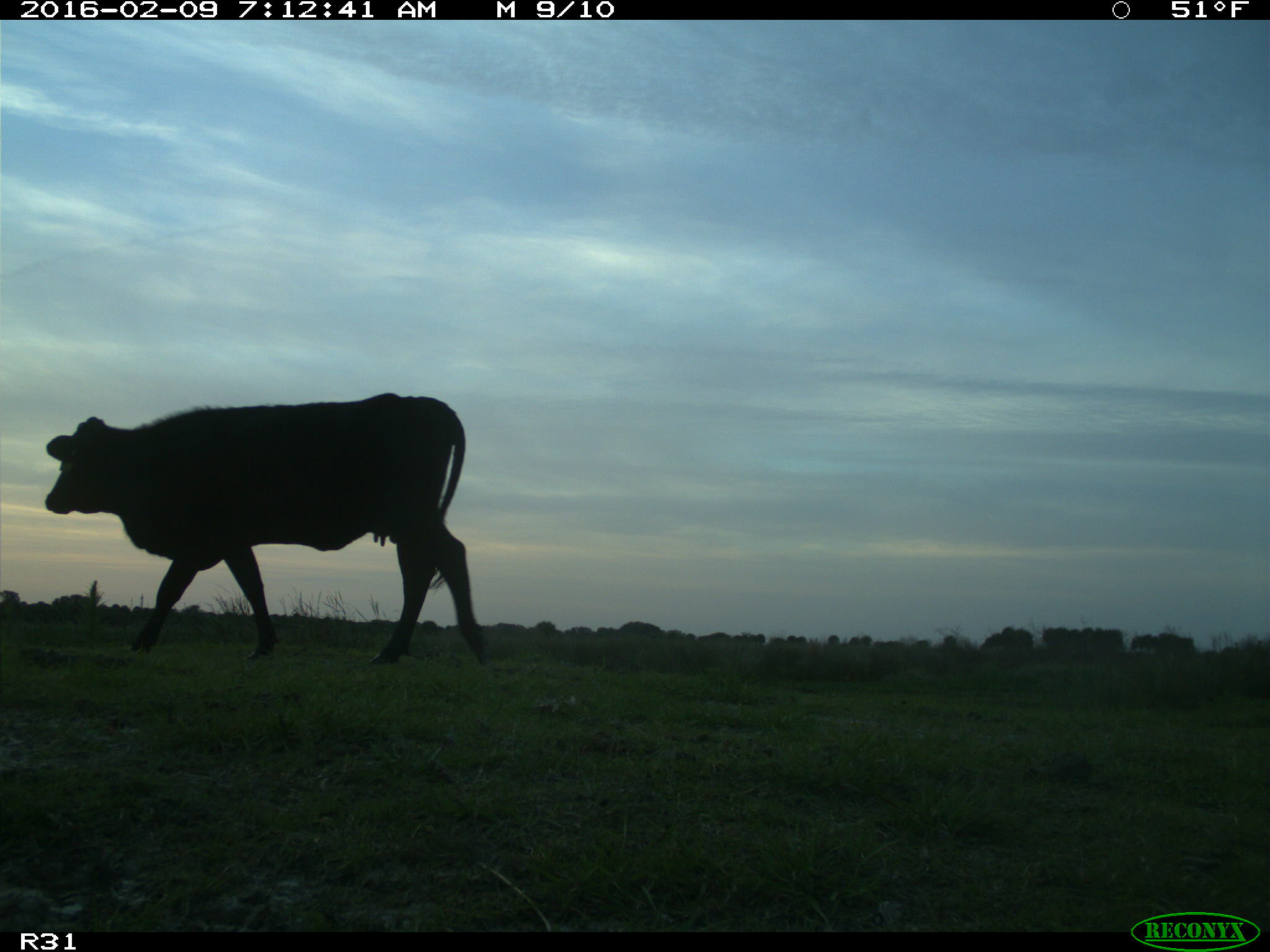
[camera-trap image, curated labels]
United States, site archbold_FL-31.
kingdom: Animalia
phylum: Chordata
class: Mammalia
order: Artiodactyla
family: Bovidae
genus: Bos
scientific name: Bos taurus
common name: domestic cow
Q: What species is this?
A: Bos taurus (domestic cow).